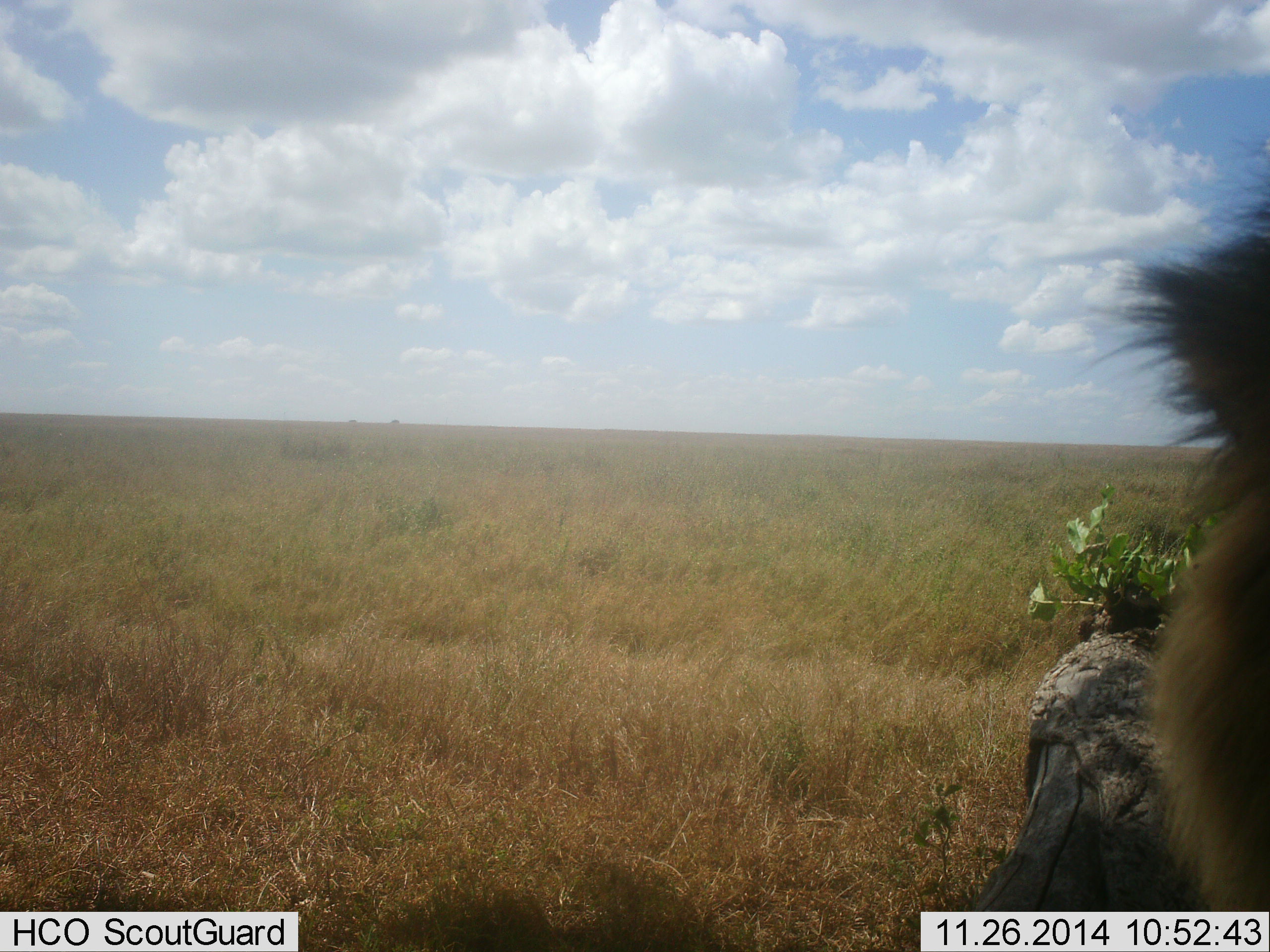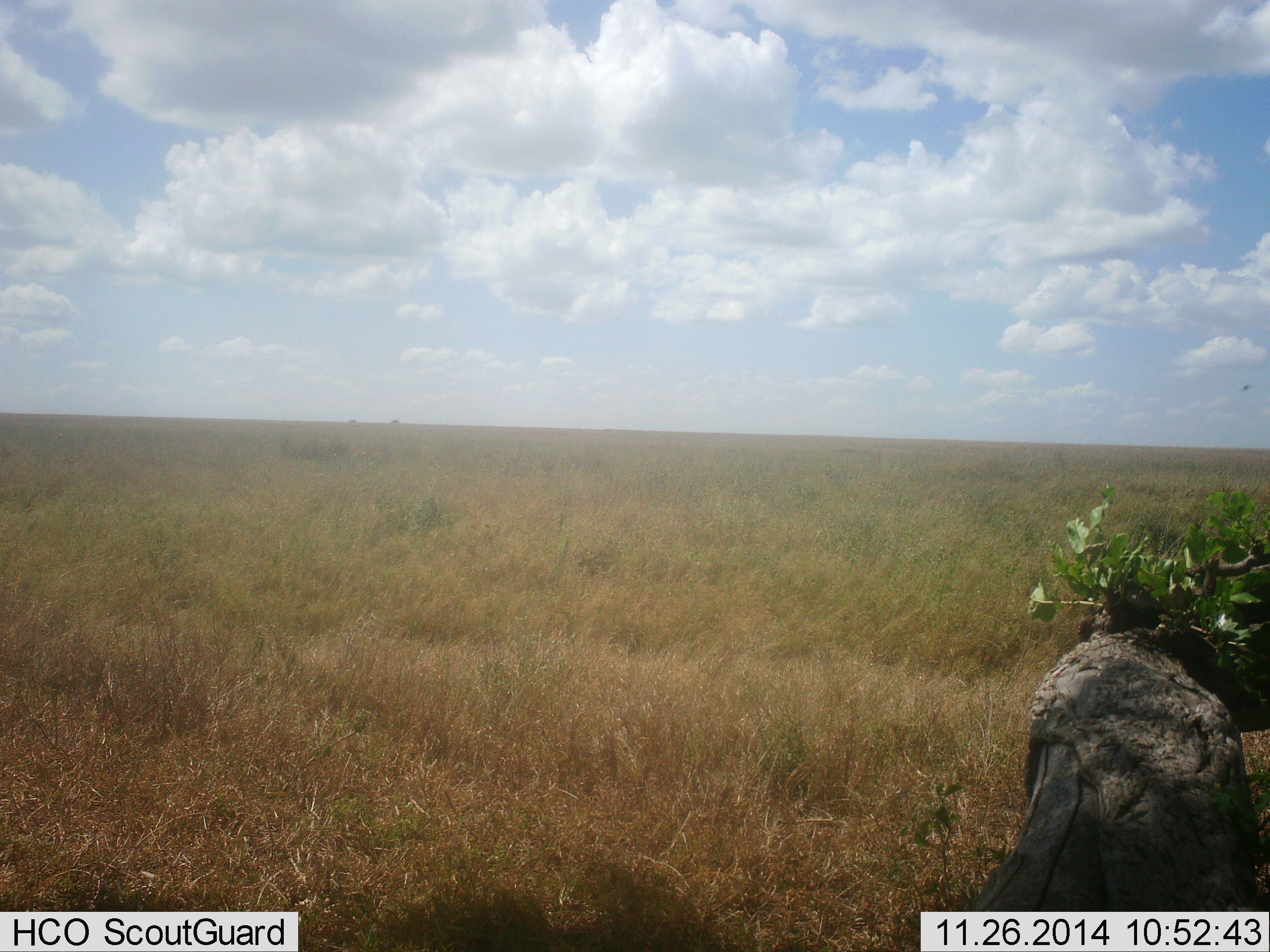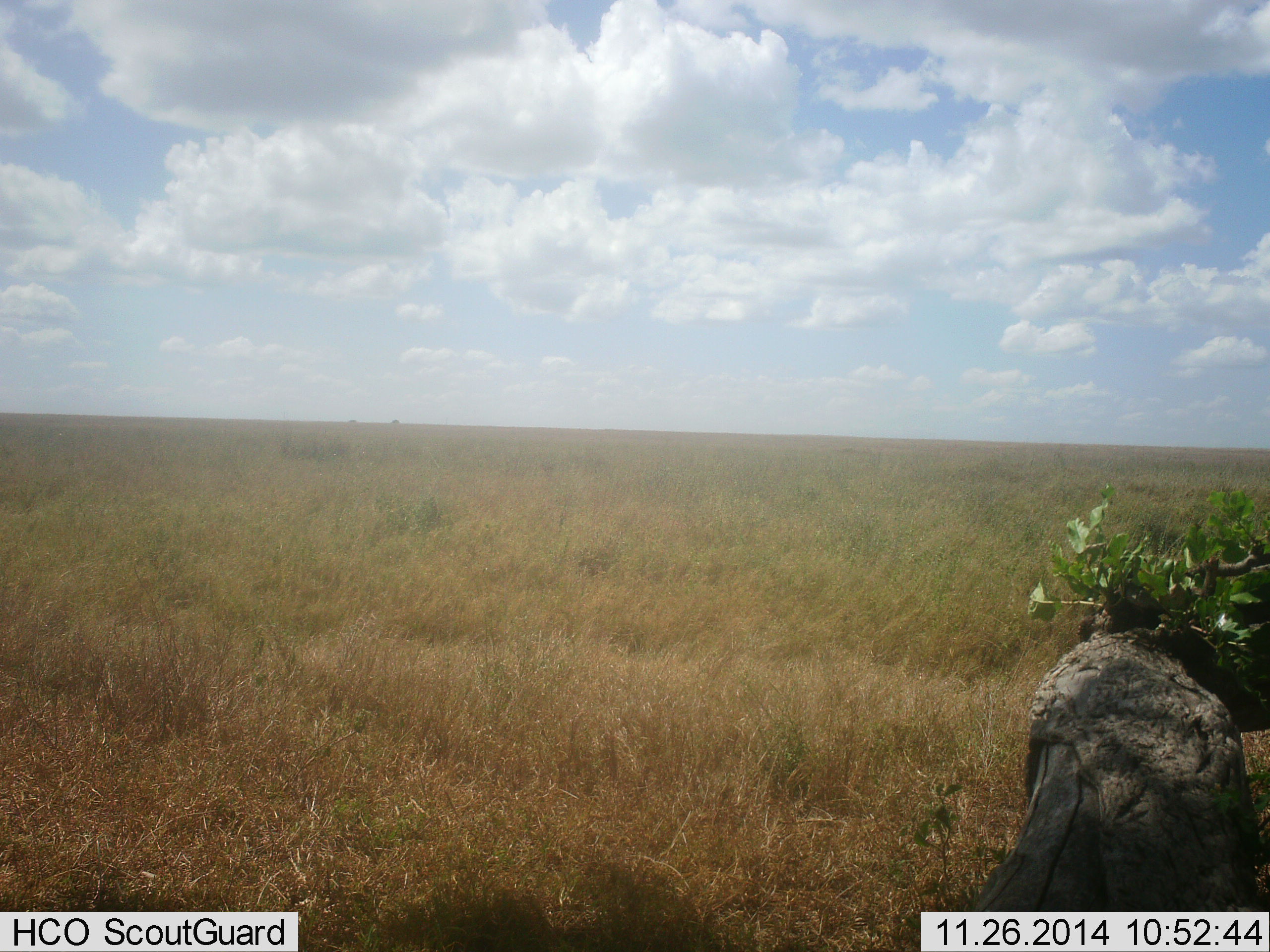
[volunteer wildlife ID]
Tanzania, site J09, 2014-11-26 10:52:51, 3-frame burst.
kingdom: Animalia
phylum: Chordata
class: Mammalia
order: Carnivora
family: Felidae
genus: Panthera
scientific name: Panthera leo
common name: lion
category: lionmale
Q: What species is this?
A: Lionmale (lion) (Panthera leo).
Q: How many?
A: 1.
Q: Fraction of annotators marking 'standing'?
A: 56%.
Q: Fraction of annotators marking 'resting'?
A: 22%.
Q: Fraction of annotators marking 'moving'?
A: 33%.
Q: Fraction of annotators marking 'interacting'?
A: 0%.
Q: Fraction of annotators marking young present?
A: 0%.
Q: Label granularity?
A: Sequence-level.